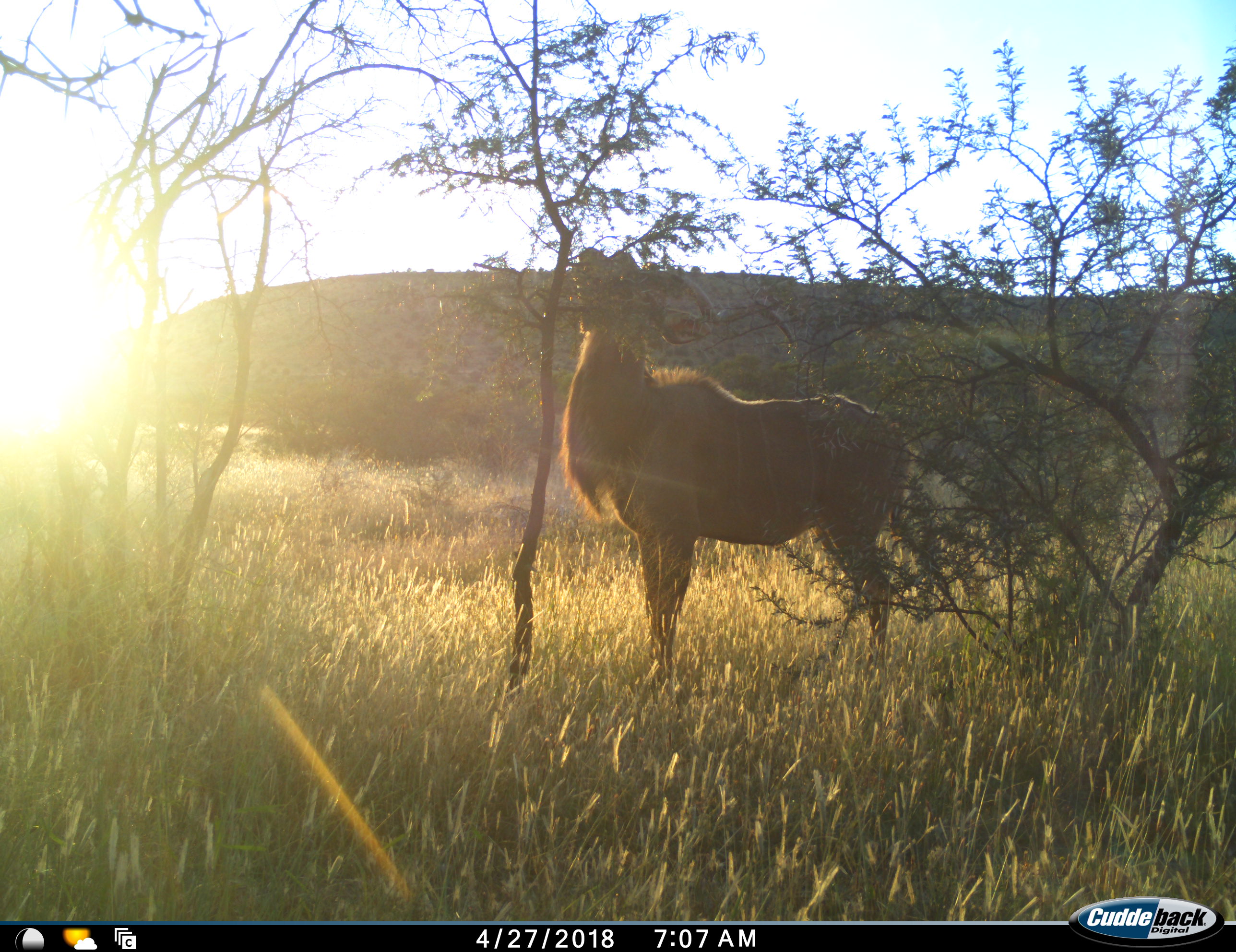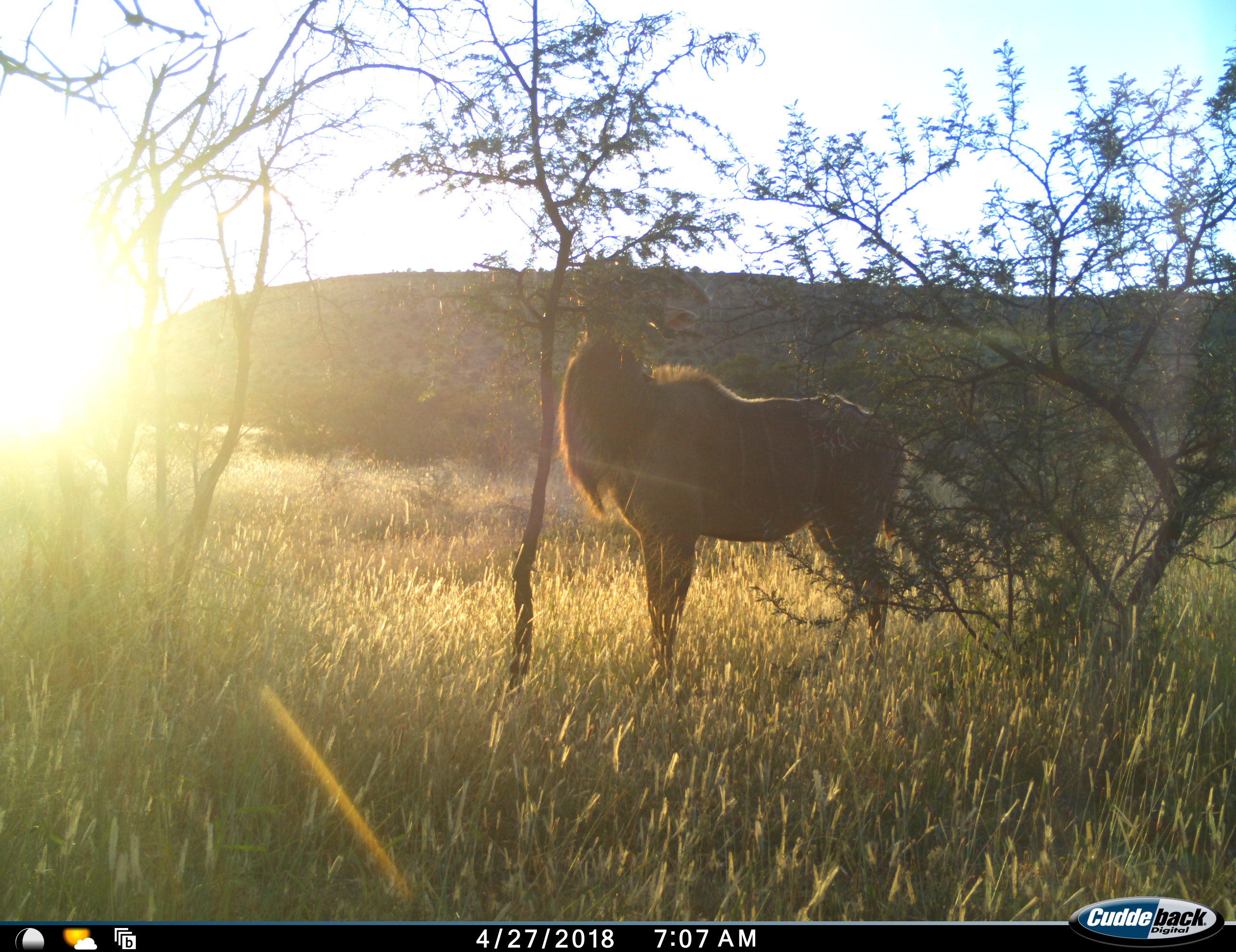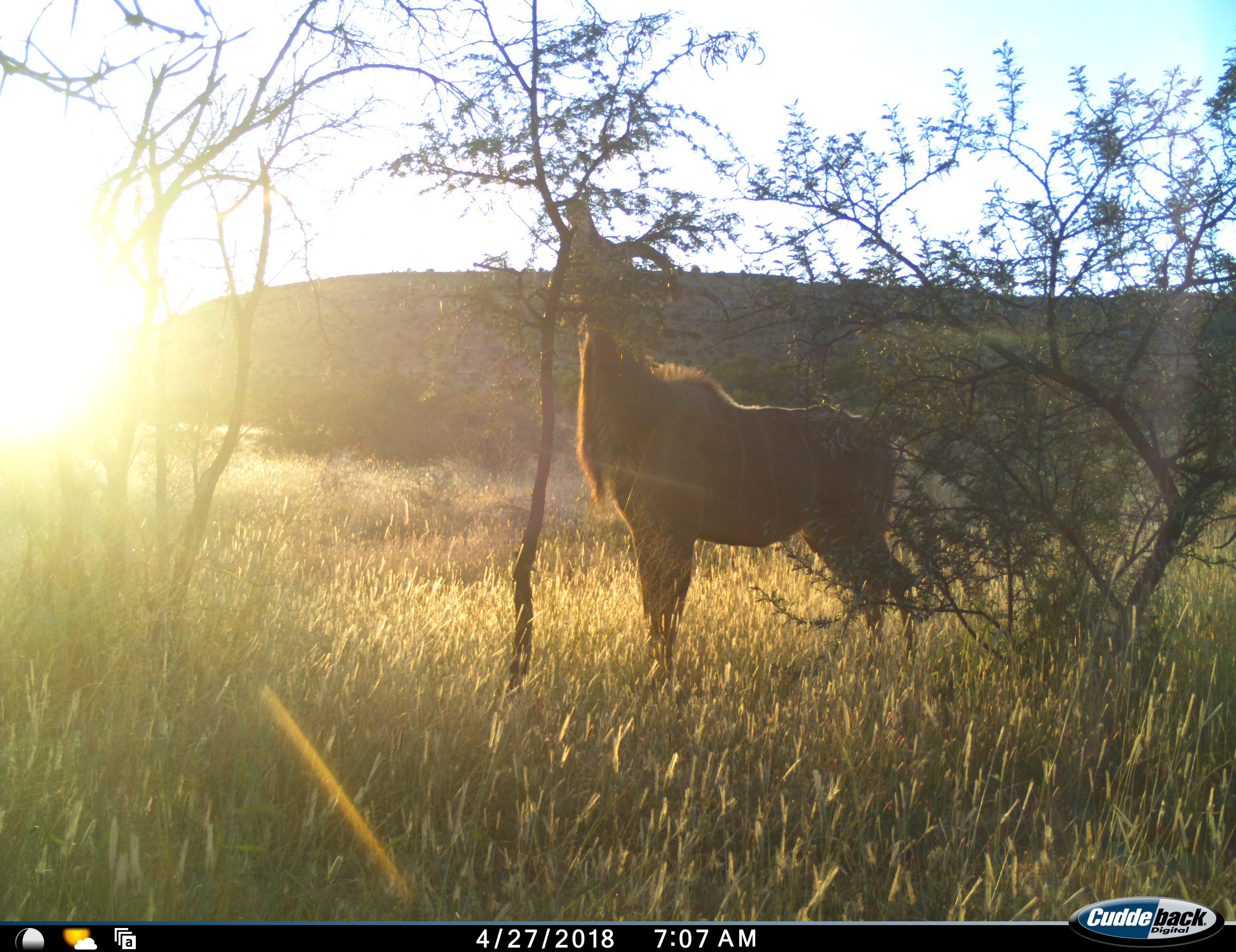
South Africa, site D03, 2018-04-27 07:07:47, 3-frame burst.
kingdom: Animalia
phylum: Chordata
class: Mammalia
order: Artiodactyla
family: Bovidae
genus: Tragelaphus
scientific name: Tragelaphus strepsiceros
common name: greater kudu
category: kudu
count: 1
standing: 57%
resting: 0%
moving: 0%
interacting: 0%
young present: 0%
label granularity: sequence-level